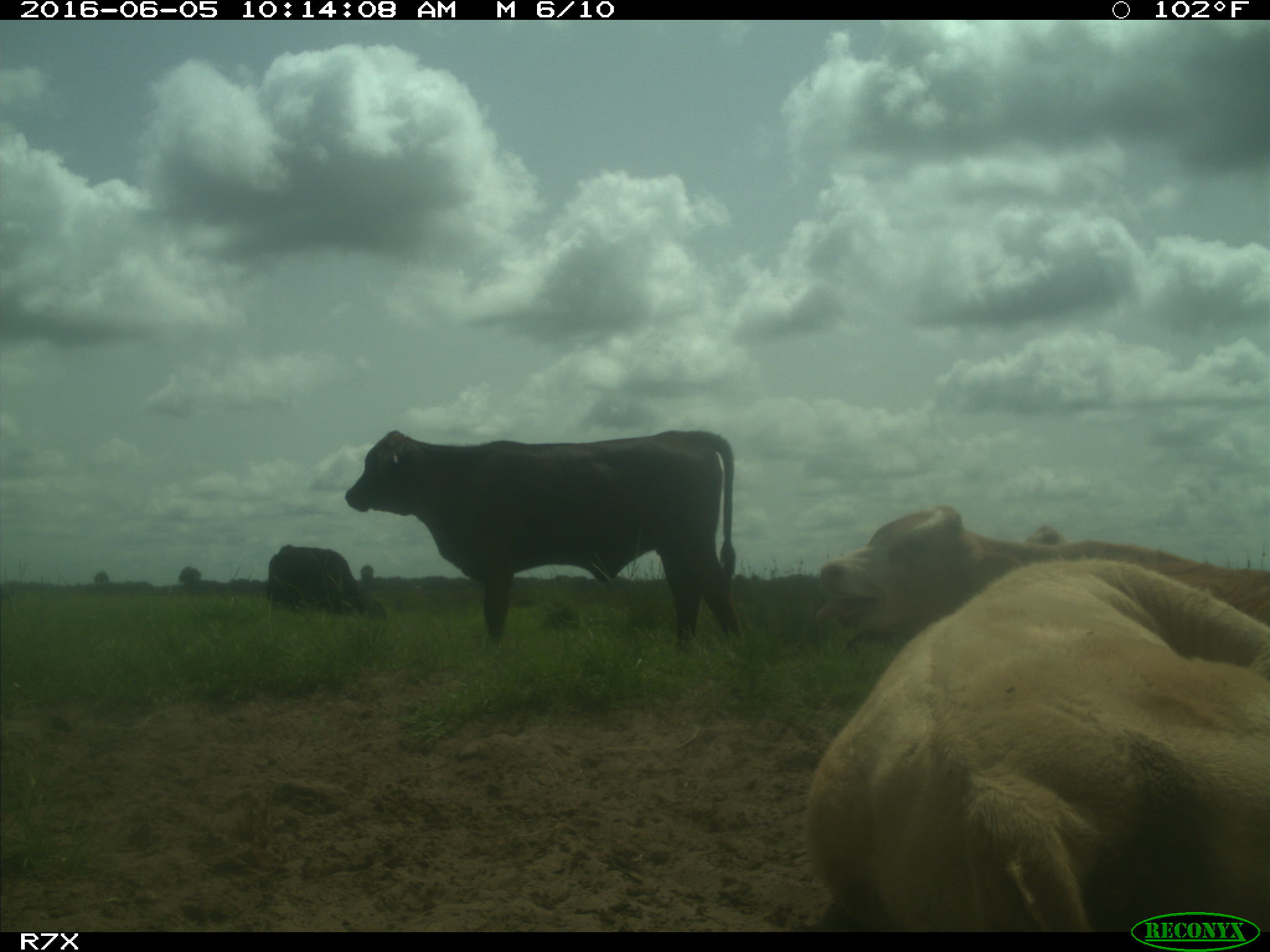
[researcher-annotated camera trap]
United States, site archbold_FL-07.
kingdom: Animalia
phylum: Chordata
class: Mammalia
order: Artiodactyla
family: Bovidae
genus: Bos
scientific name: Bos taurus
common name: domestic cow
Bos taurus (domestic cow).